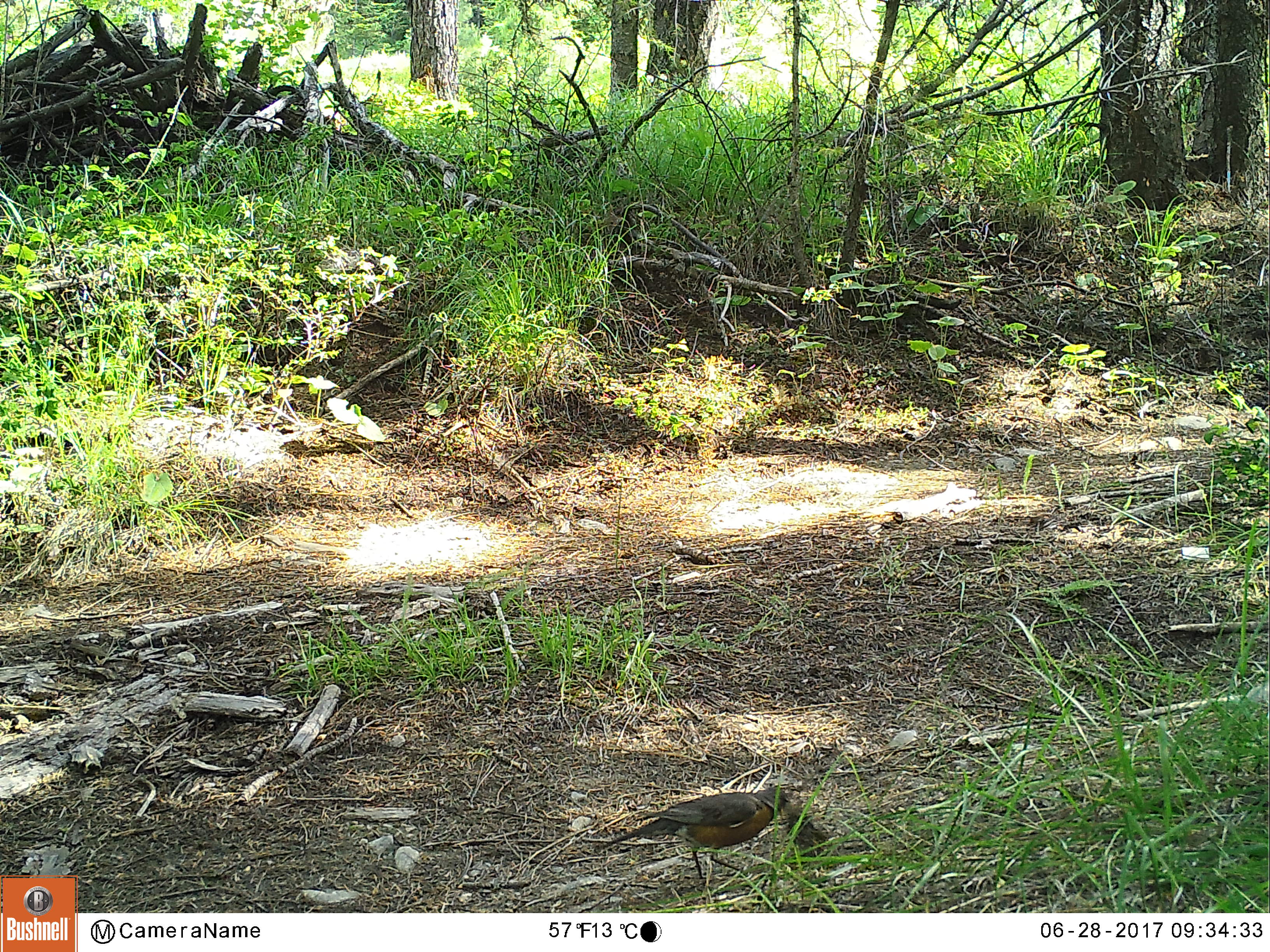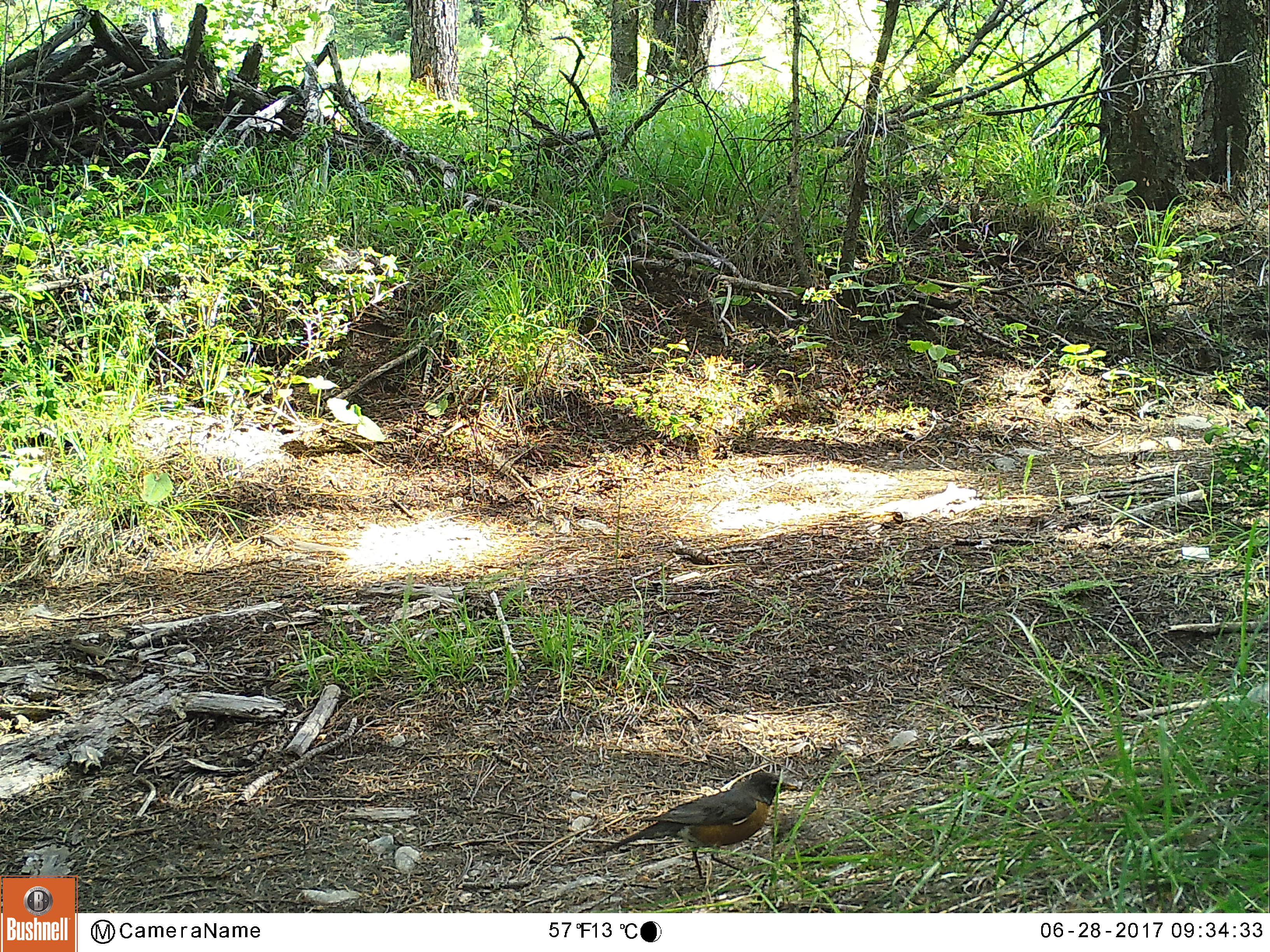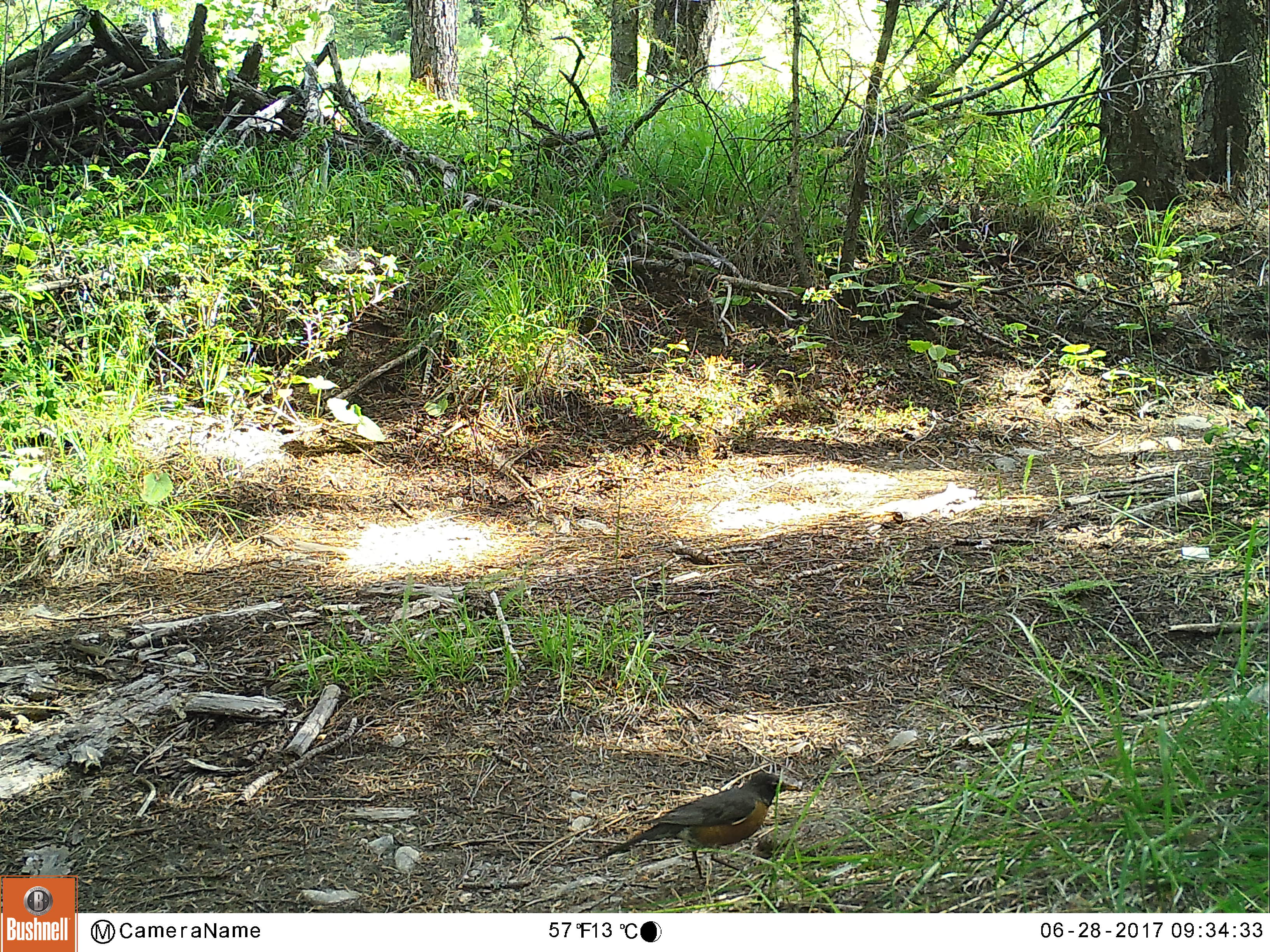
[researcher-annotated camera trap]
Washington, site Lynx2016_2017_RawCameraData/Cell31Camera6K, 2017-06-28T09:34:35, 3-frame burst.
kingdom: Animalia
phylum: Chordata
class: Aves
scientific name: Aves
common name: birds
Aves (birds). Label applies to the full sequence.